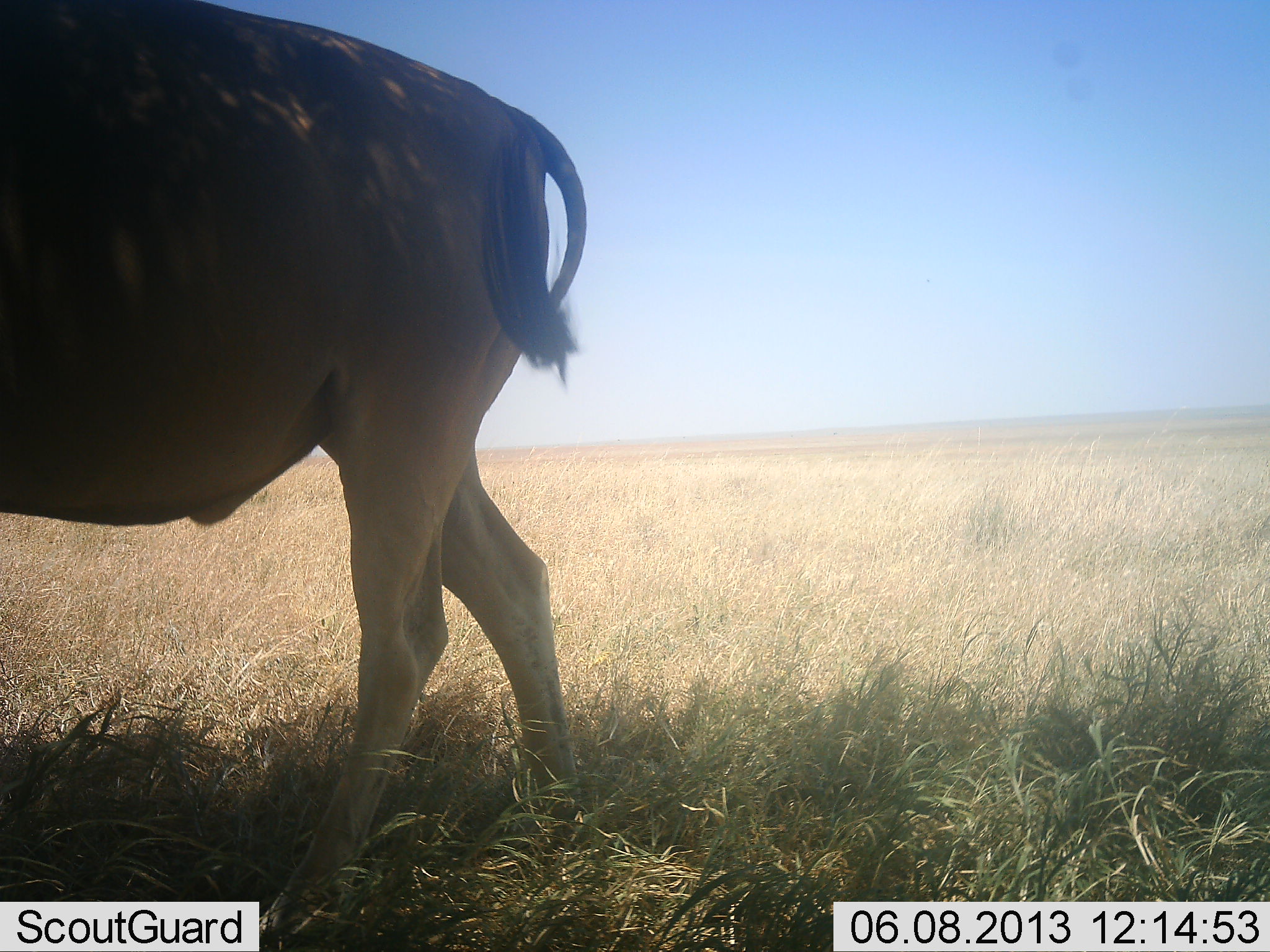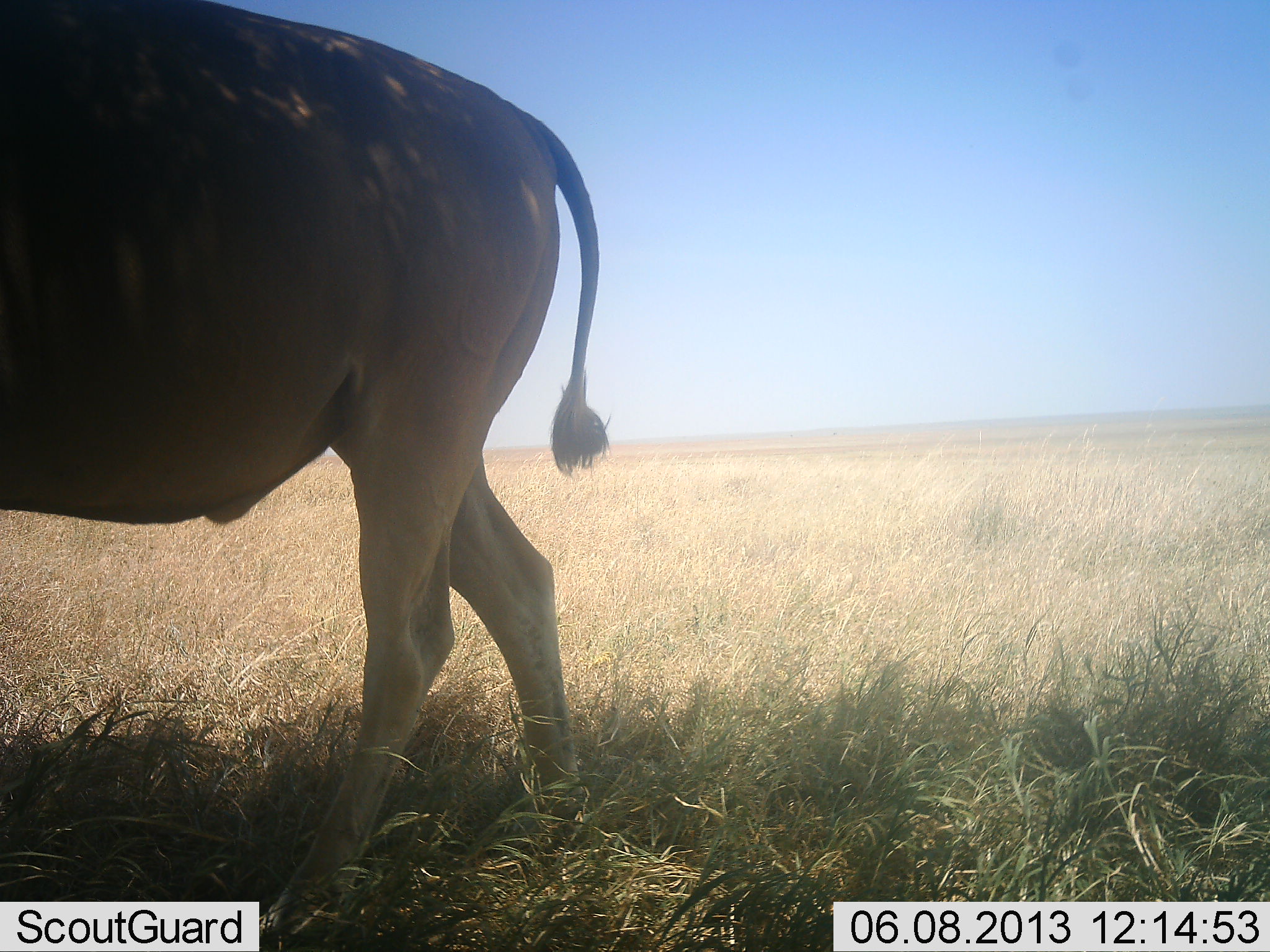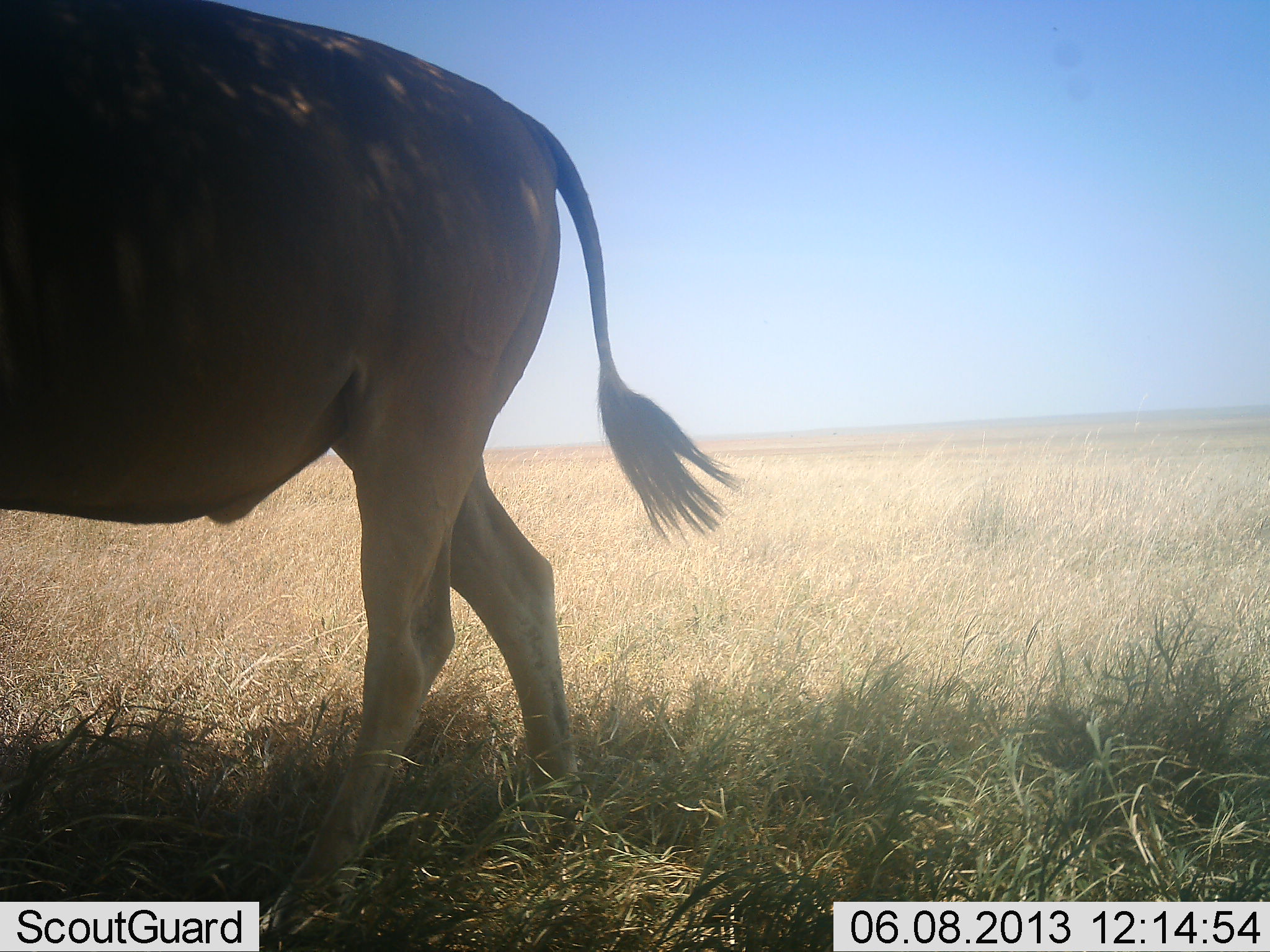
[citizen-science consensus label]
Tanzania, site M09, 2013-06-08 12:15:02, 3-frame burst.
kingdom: Animalia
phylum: Chordata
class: Mammalia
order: Artiodactyla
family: Bovidae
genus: Tragelaphus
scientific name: Tragelaphus oryx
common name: eland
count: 1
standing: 94%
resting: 0%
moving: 6%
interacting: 0%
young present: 0%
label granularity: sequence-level